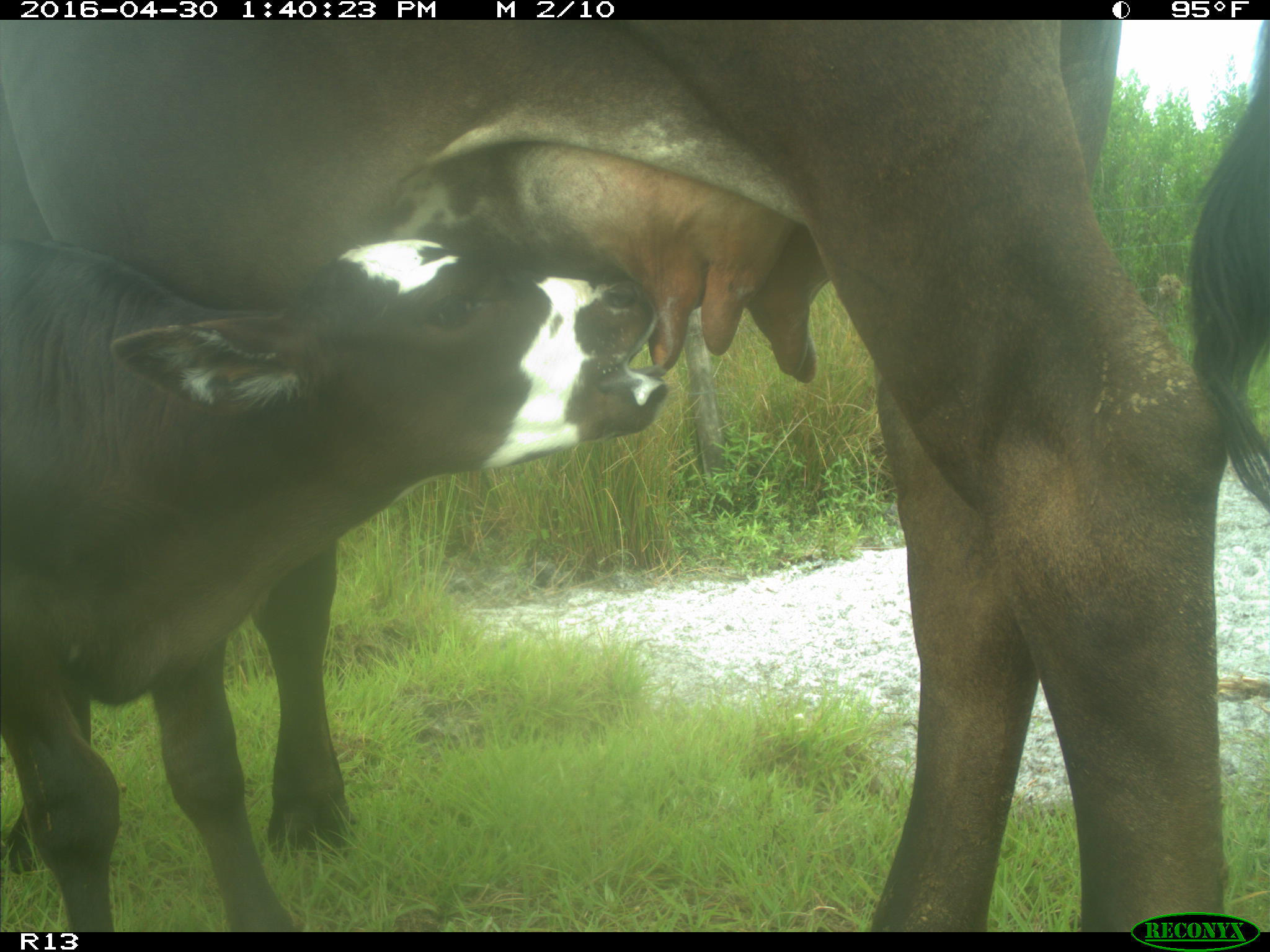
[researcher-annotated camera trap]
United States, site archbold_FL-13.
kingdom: Animalia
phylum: Chordata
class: Mammalia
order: Artiodactyla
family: Bovidae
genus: Bos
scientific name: Bos taurus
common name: domestic cow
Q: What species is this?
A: Bos taurus (domestic cow).